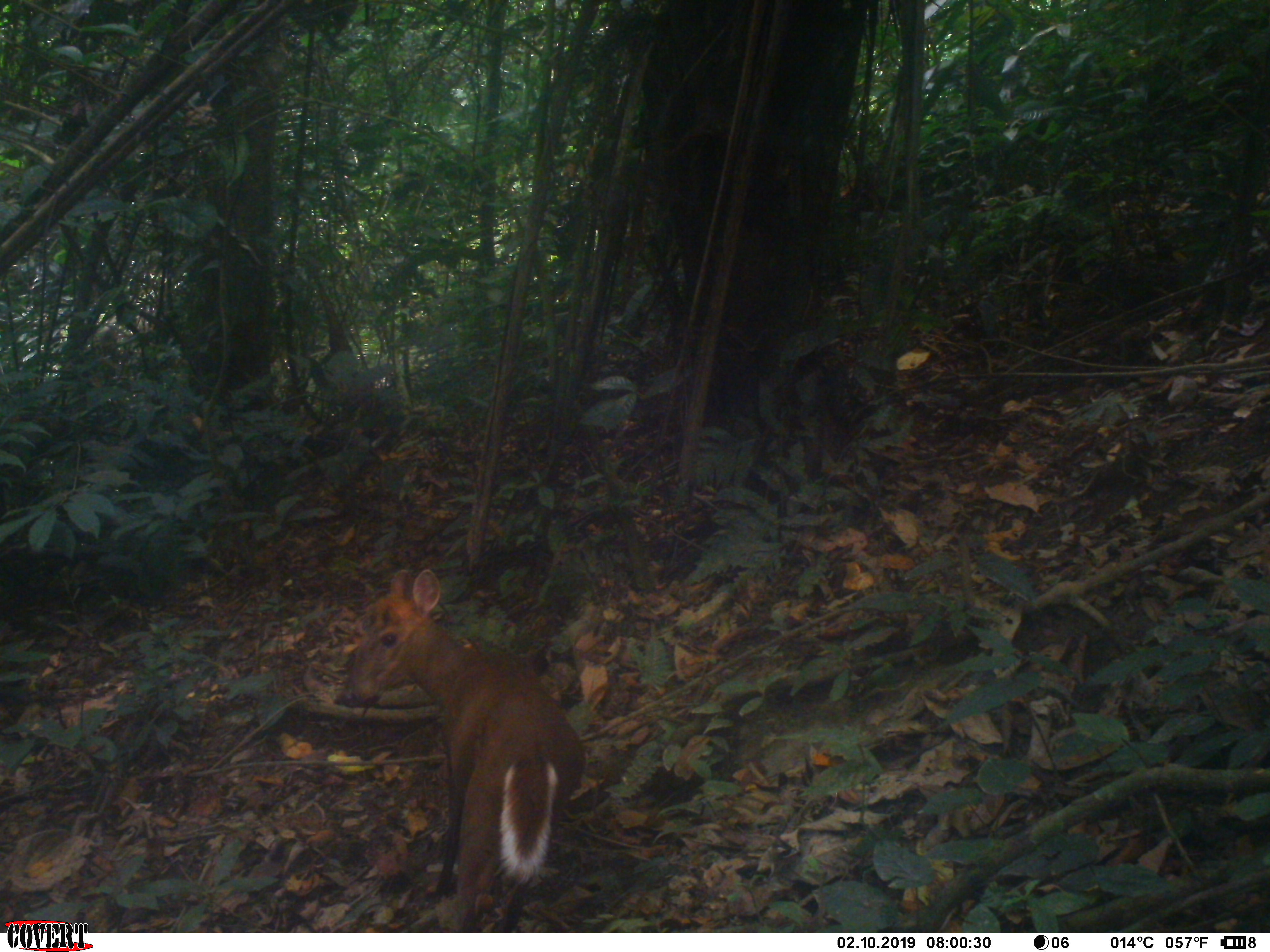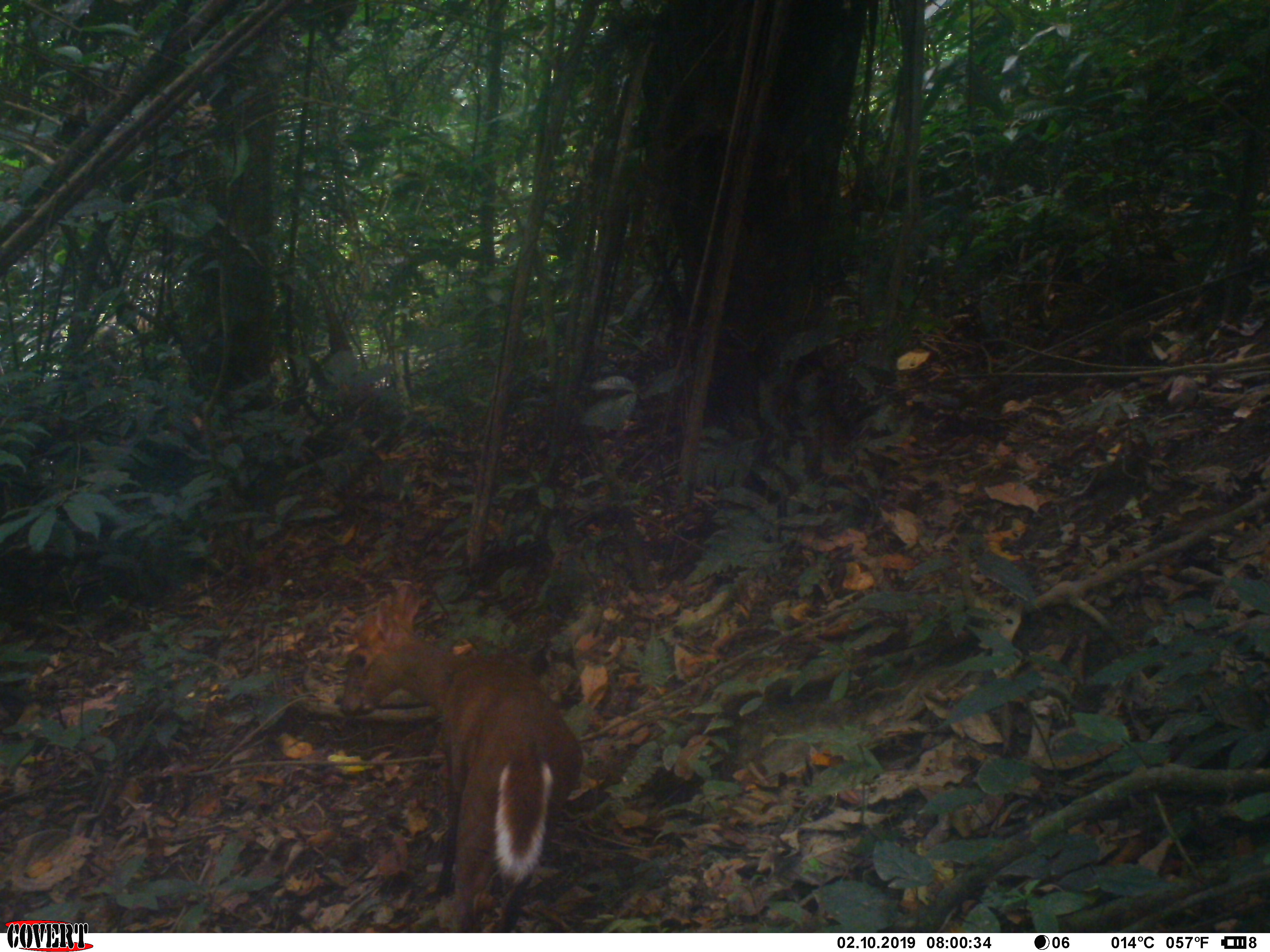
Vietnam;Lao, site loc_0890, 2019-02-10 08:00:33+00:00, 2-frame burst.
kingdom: Animalia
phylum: Chordata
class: Mammalia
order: Artiodactyla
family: Cervidae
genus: Muntiacus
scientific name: Muntiacus rooseveltorum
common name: roosevelt's muntjac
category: roosevelts muntjac group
Roosevelts muntjac group (roosevelt's muntjac) (Muntiacus rooseveltorum). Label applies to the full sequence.